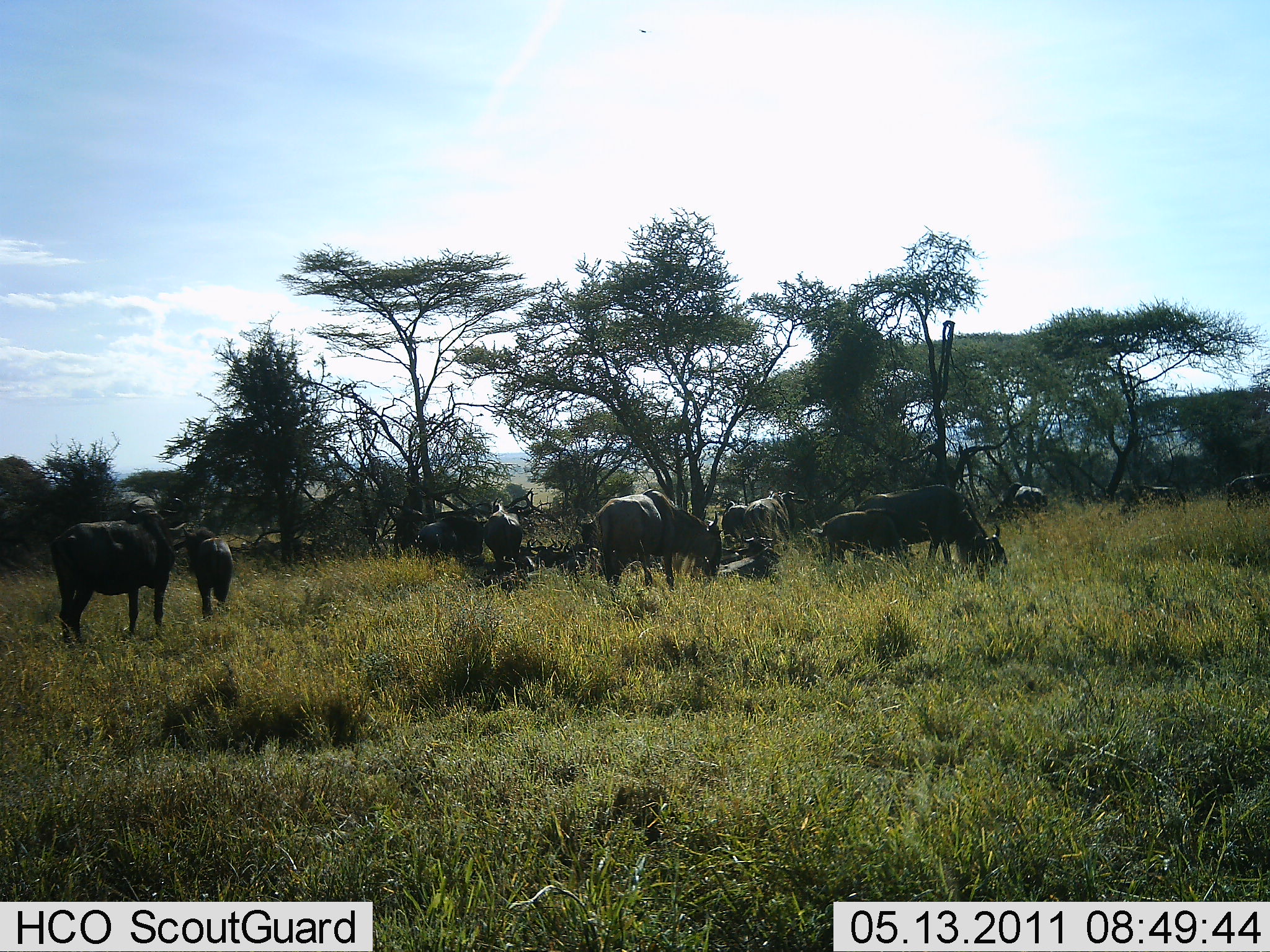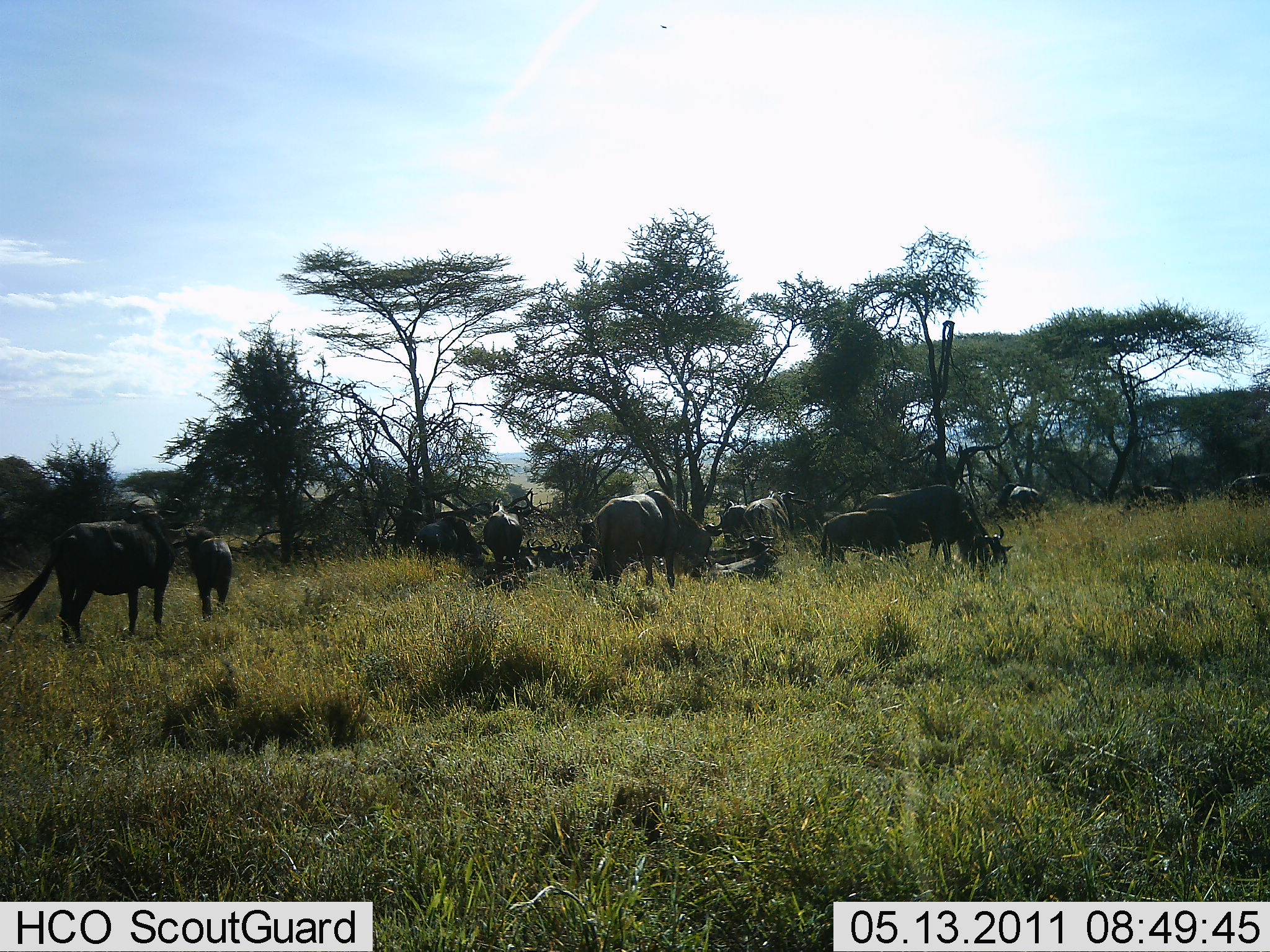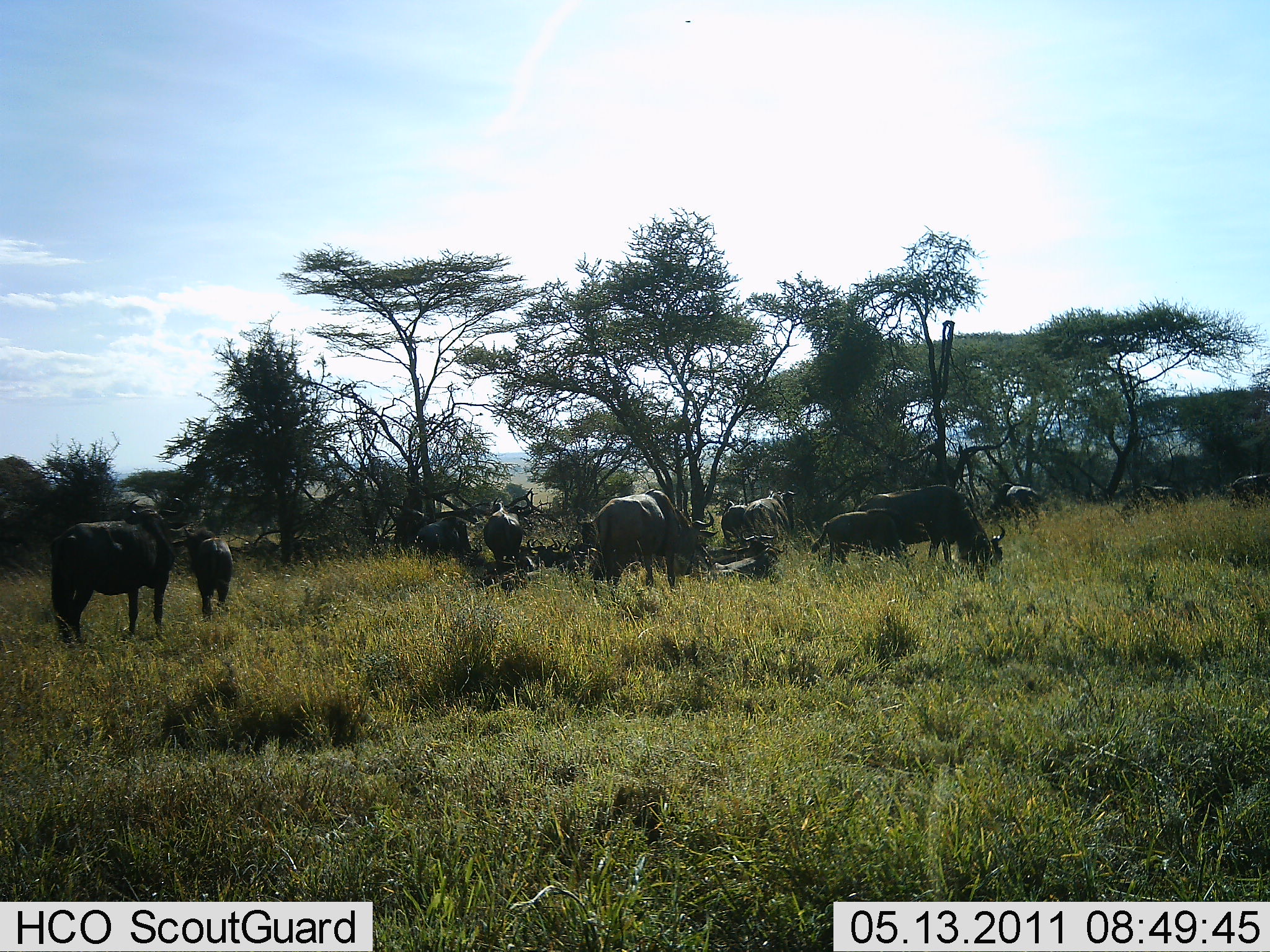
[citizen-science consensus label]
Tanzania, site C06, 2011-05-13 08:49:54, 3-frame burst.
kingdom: Animalia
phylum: Chordata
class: Mammalia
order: Artiodactyla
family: Bovidae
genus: Connochaetes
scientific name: Connochaetes taurinus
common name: blue wildebeest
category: wildebeest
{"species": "wildebeest (blue wildebeest) (Connochaetes taurinus)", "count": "11-50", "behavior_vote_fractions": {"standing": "50%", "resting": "8%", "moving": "17%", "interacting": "0%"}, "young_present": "33%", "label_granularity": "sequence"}